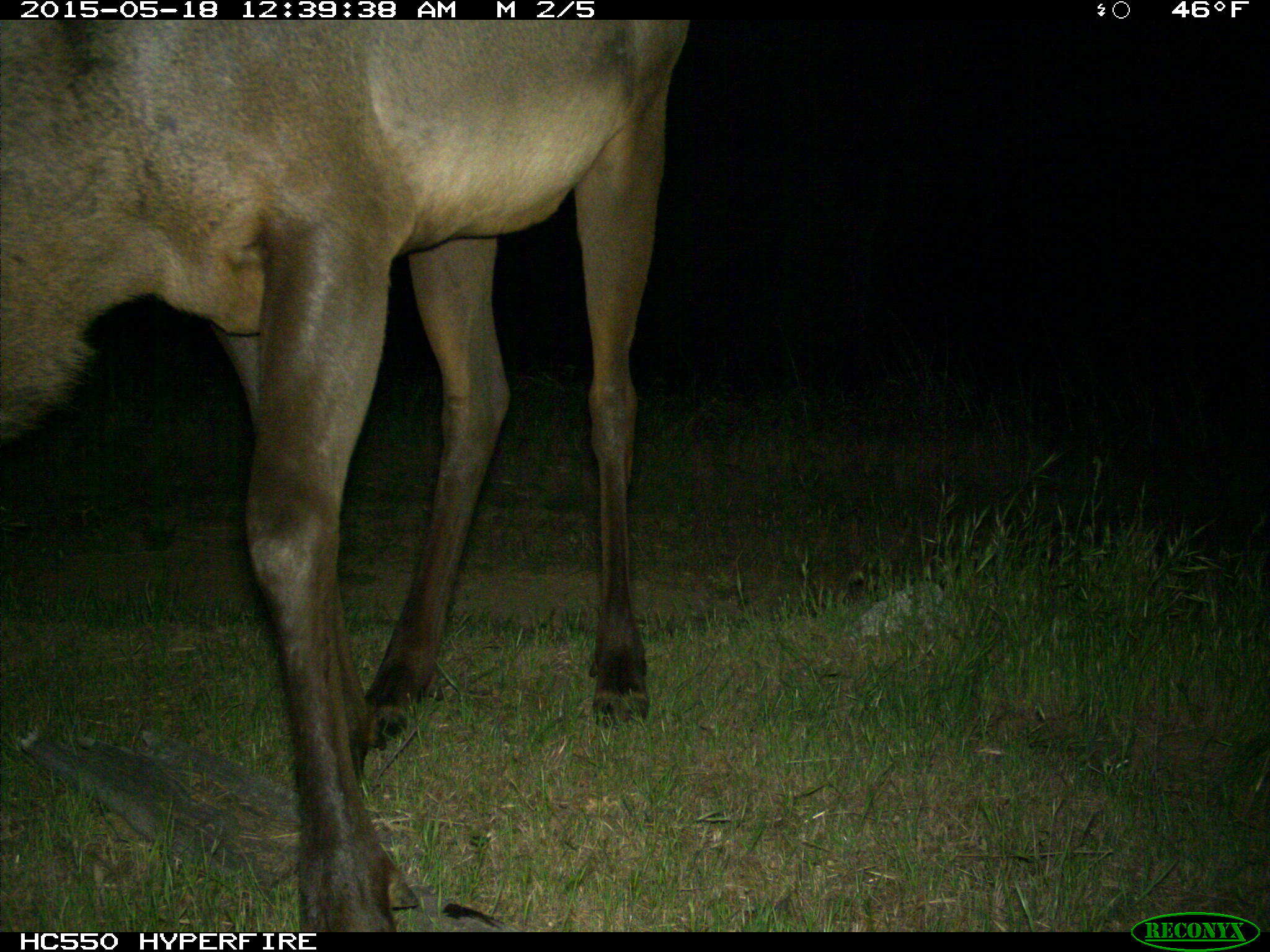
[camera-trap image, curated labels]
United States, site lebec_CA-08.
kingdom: Animalia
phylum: Chordata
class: Mammalia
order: Artiodactyla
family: Cervidae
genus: Cervus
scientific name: Cervus canadensis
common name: elk